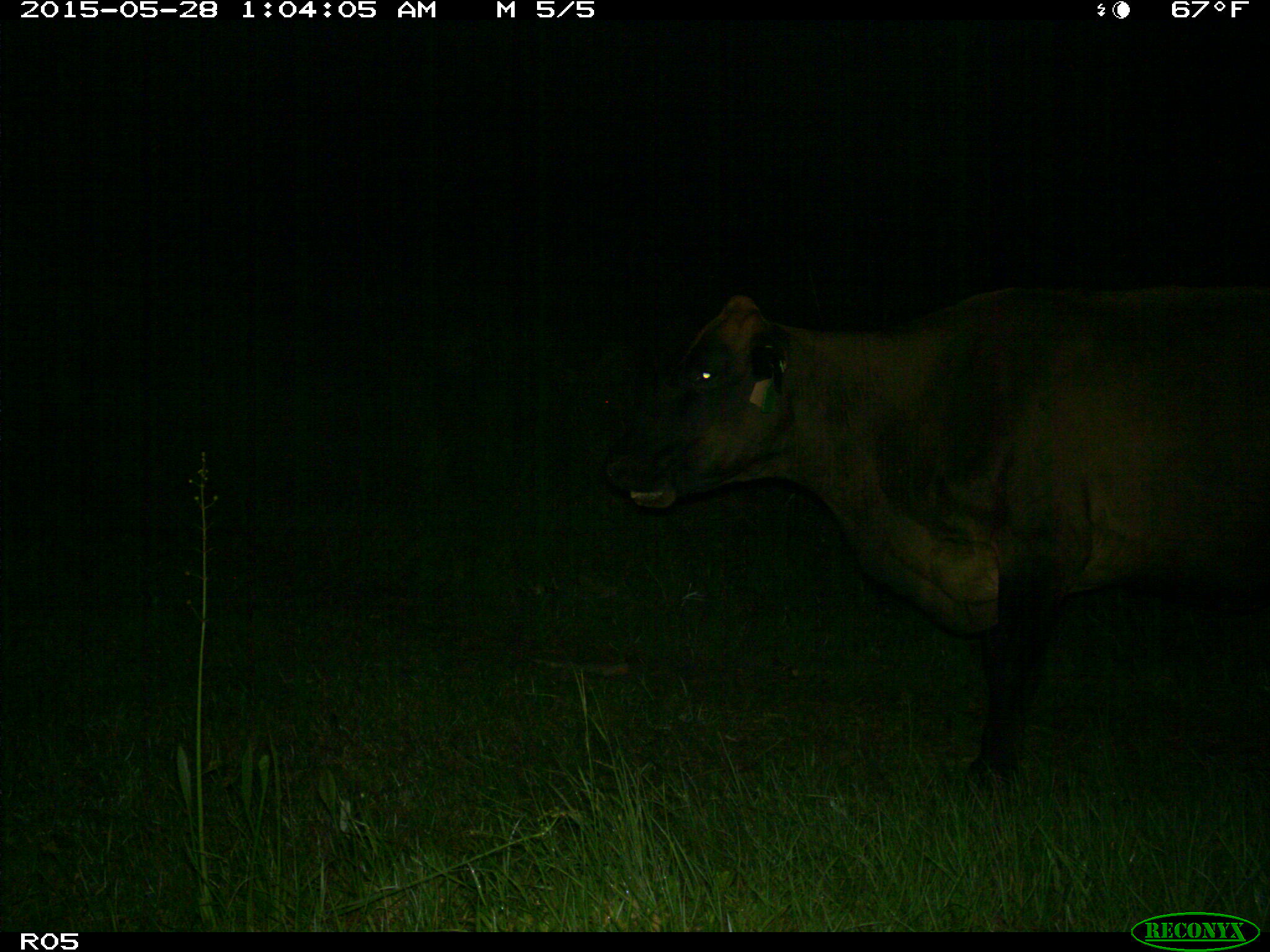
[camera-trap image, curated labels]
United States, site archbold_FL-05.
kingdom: Animalia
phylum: Chordata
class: Mammalia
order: Artiodactyla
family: Bovidae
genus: Bos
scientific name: Bos taurus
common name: domestic cow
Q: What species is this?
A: Bos taurus (domestic cow).